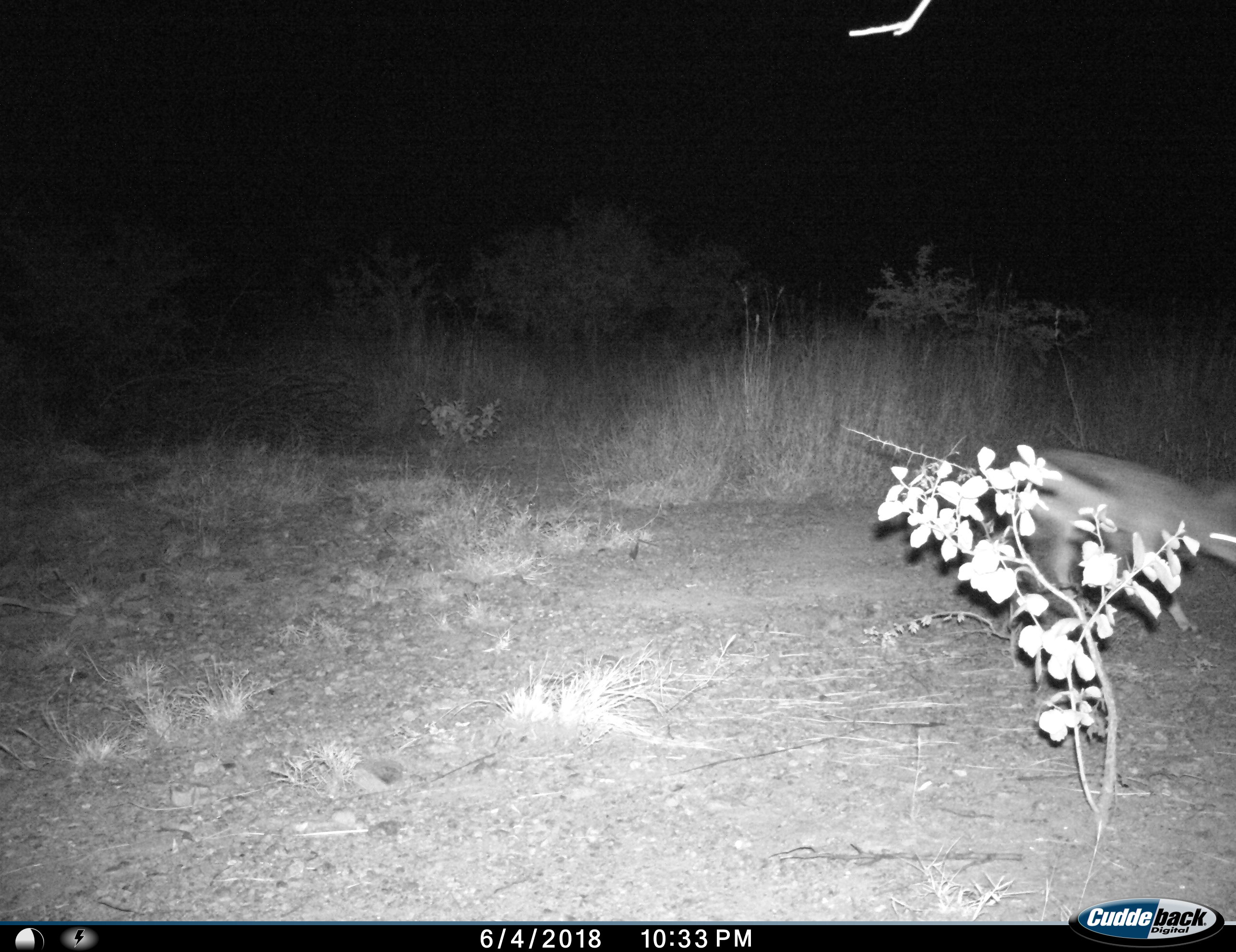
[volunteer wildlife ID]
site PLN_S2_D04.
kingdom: Animalia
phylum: Chordata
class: Mammalia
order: Carnivora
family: Canidae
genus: Lupulella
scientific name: Lupulella mesomelas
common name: black-backed jackal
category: jackalblackbacked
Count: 1.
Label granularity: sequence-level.